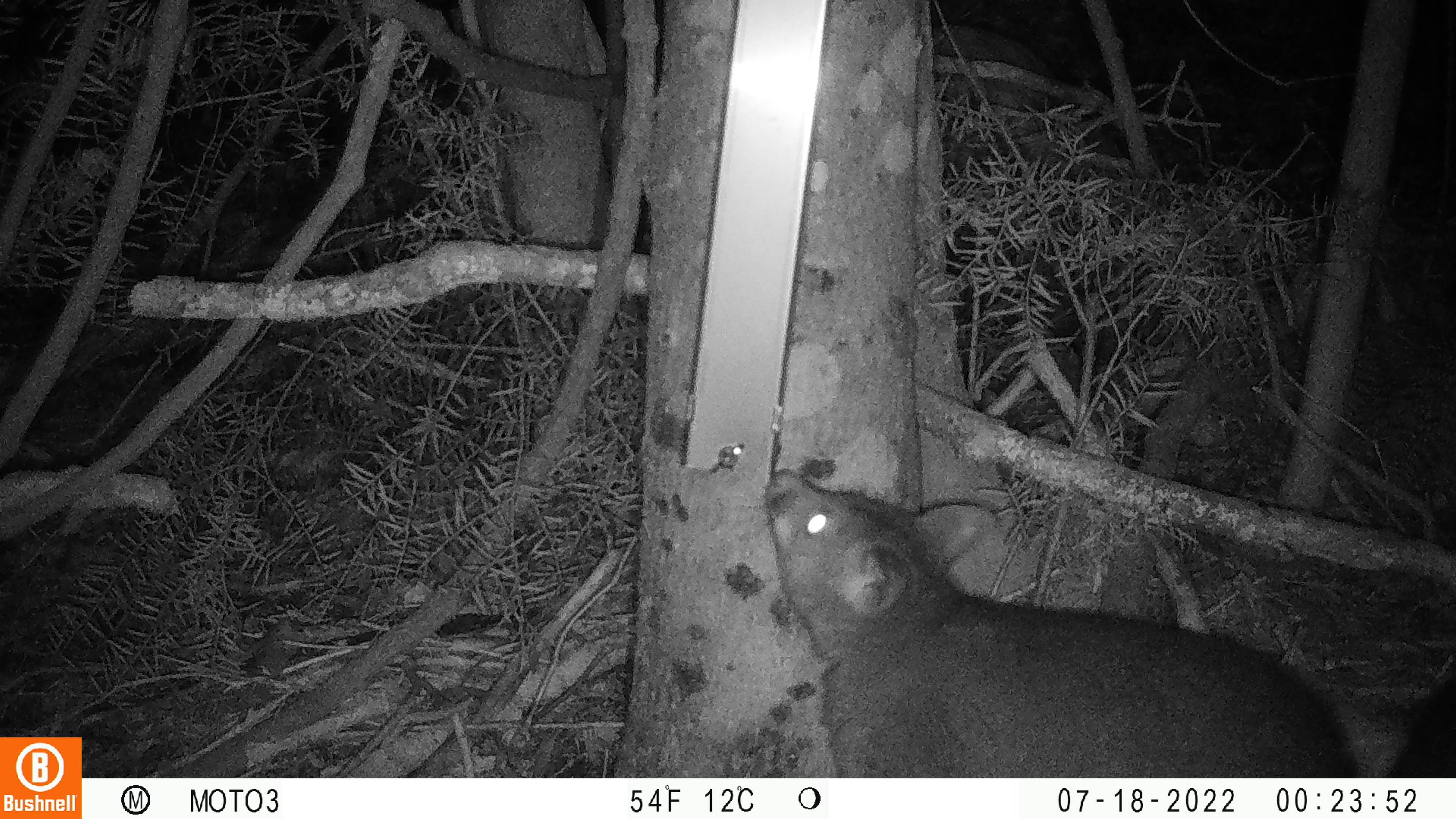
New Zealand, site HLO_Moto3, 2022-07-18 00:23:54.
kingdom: Animalia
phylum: Chordata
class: Mammalia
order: Diprotodontia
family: Phalangeridae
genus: Trichosurus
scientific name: Trichosurus vulpecula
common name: common brushtail possum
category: possum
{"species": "possum (common brushtail possum) (Trichosurus vulpecula)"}